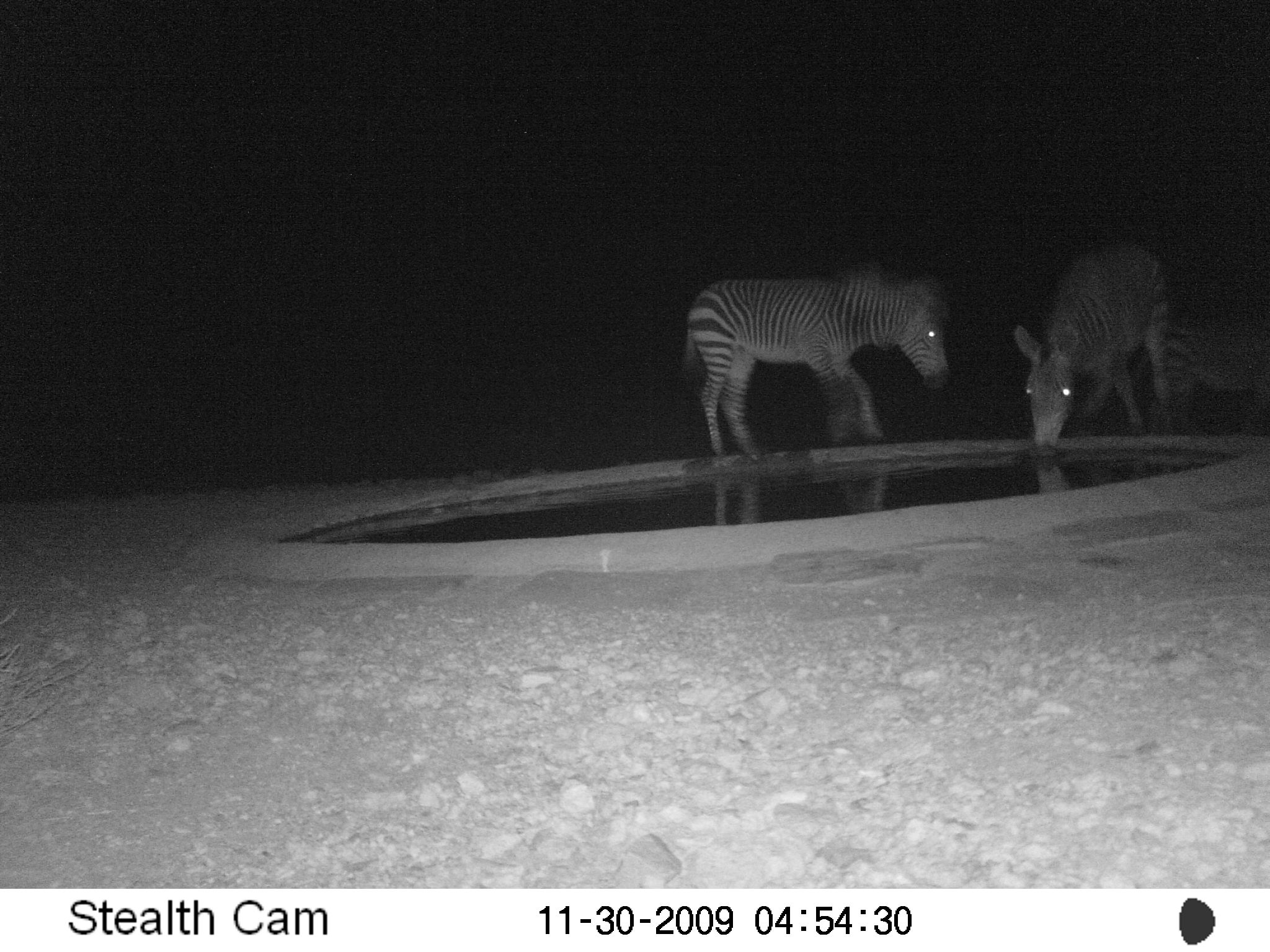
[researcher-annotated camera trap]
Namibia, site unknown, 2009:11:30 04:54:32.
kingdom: Animalia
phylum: Chordata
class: Mammalia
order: Perissodactyla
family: Equidae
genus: Equus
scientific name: Equus zebra hartmannae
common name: hartmann's mountain zebra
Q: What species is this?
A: Equus zebra hartmannae (hartmann's mountain zebra).